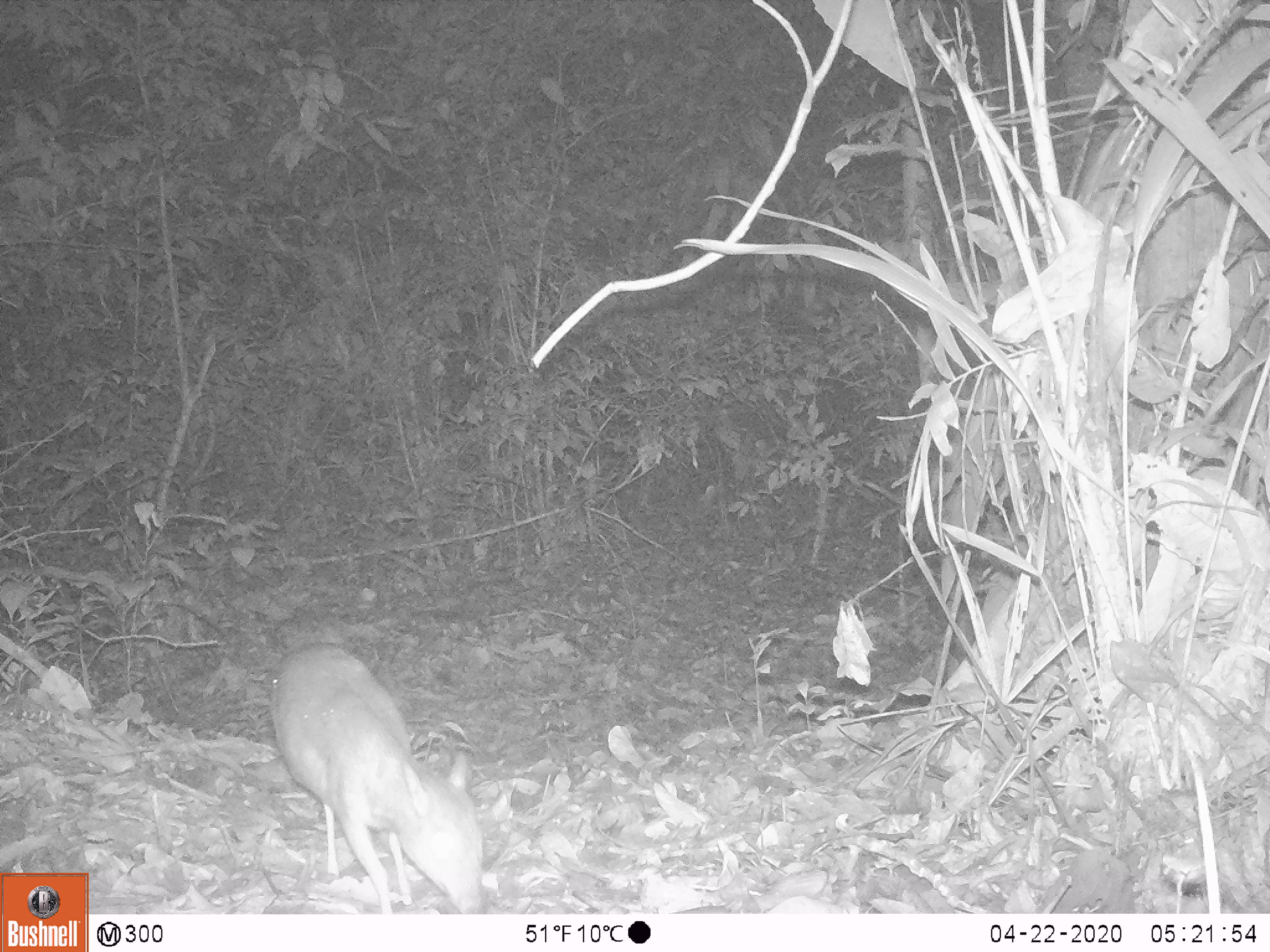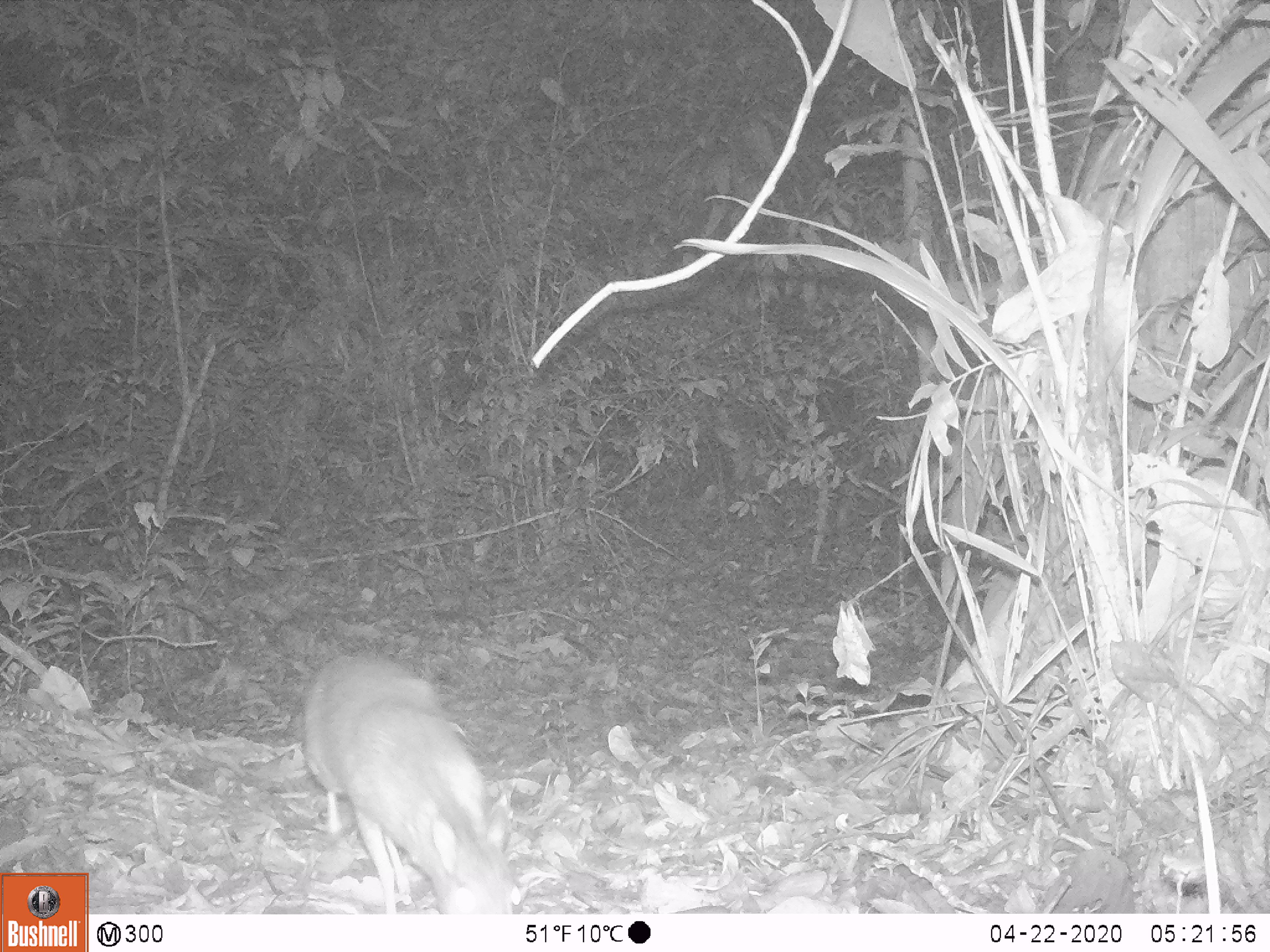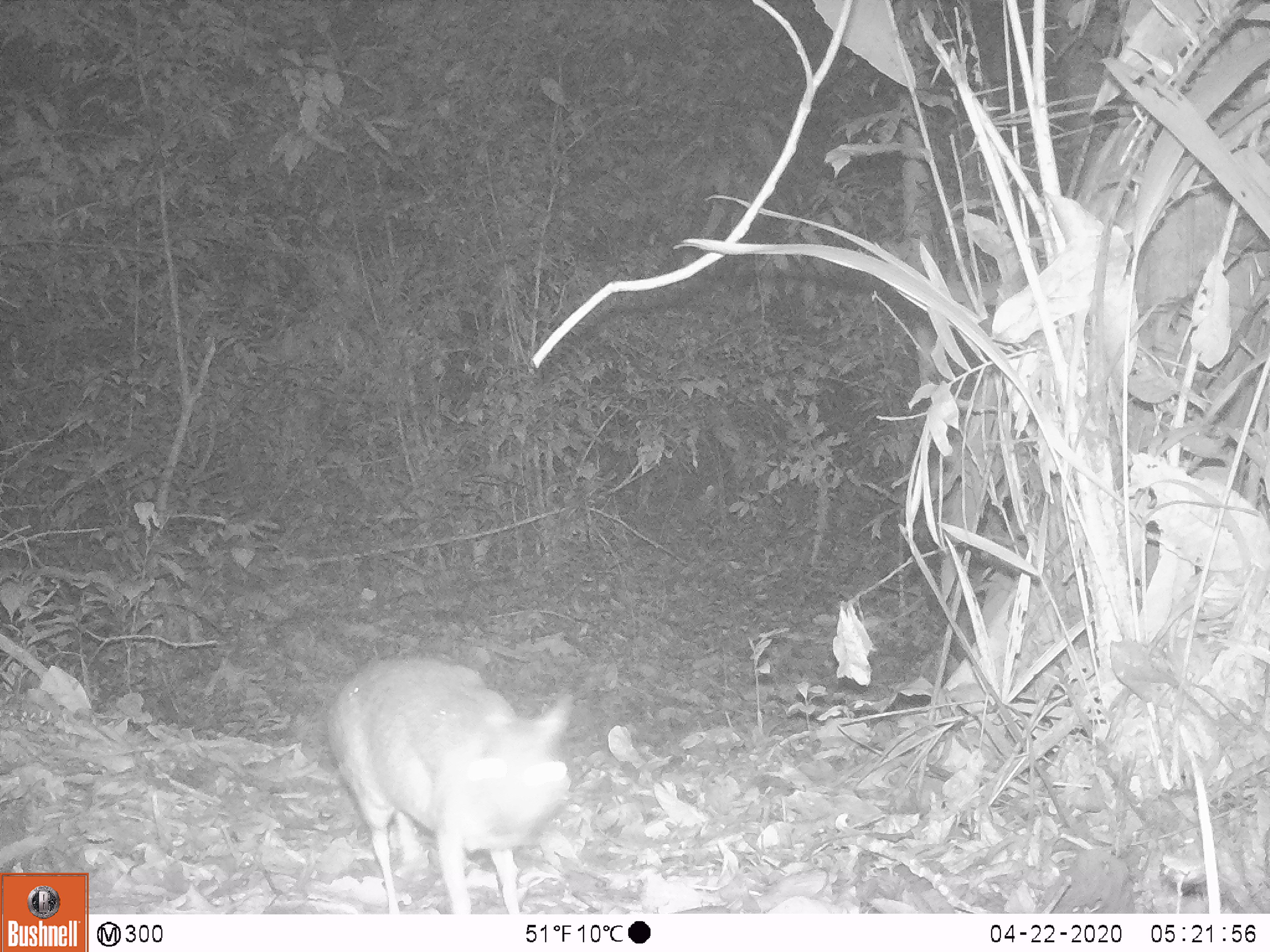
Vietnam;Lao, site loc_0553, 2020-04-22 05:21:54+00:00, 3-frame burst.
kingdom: Animalia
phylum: Chordata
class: Mammalia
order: Artiodactyla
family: Tragulidae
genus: Moschiola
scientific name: Moschiola meminna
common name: chevrotain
Chevrotain (Moschiola meminna). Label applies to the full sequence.